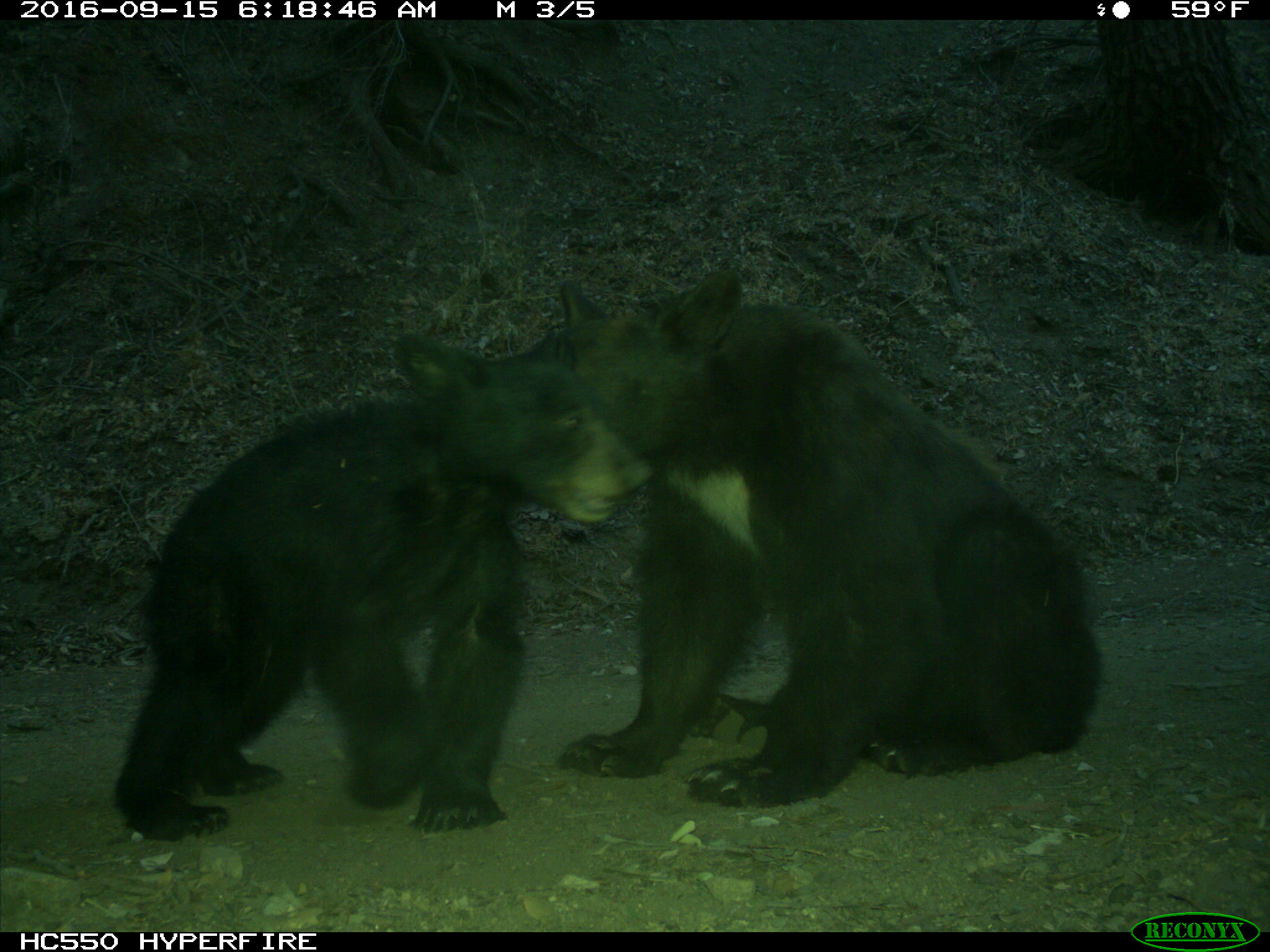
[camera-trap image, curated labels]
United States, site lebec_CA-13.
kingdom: Animalia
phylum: Chordata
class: Mammalia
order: Carnivora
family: Ursidae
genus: Ursus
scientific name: Ursus americanus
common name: american black bear